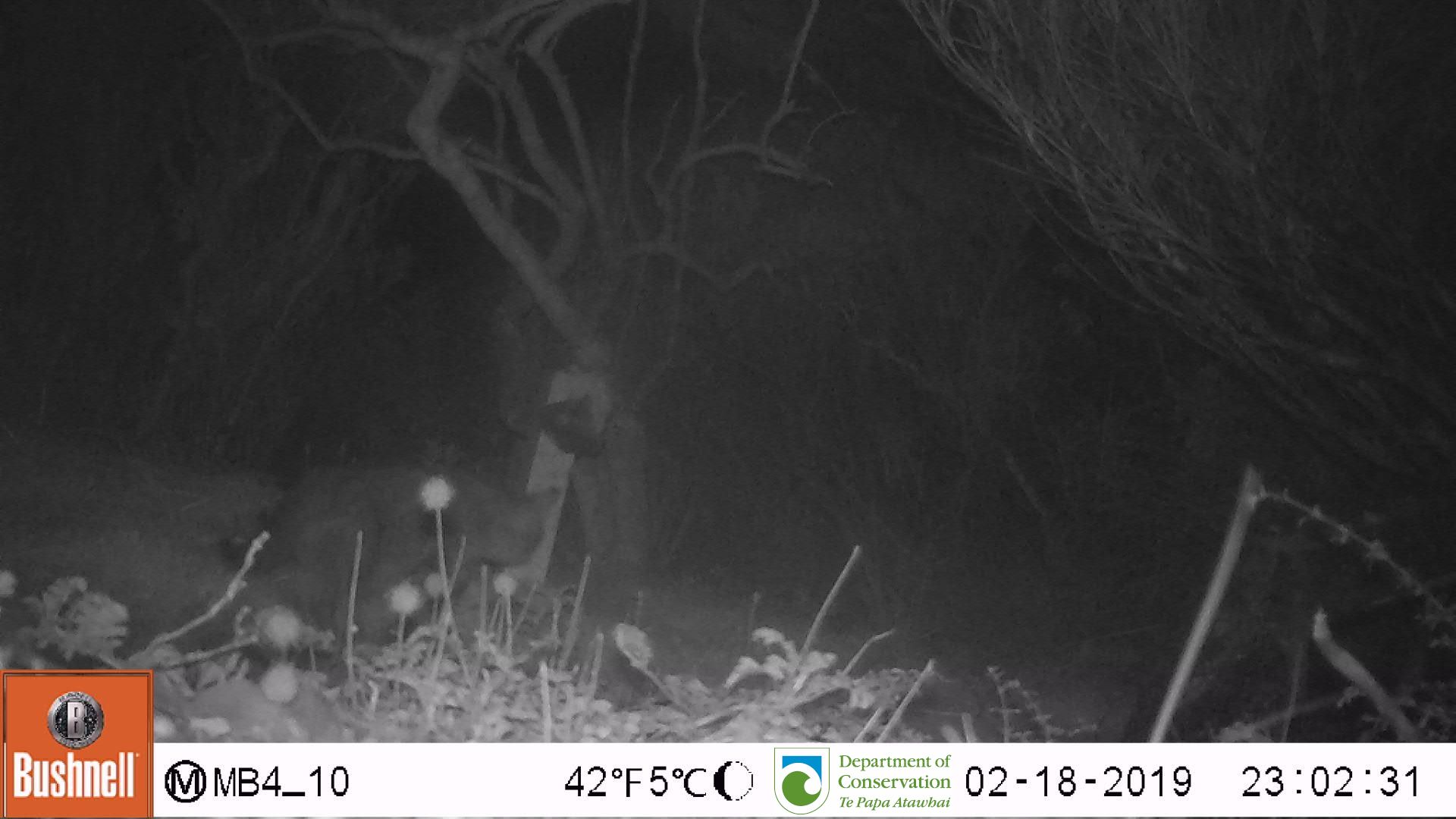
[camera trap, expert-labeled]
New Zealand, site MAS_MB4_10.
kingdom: Animalia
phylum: Chordata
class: Mammalia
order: Carnivora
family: Felidae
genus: Felis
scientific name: Felis catus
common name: domestic cat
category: cat